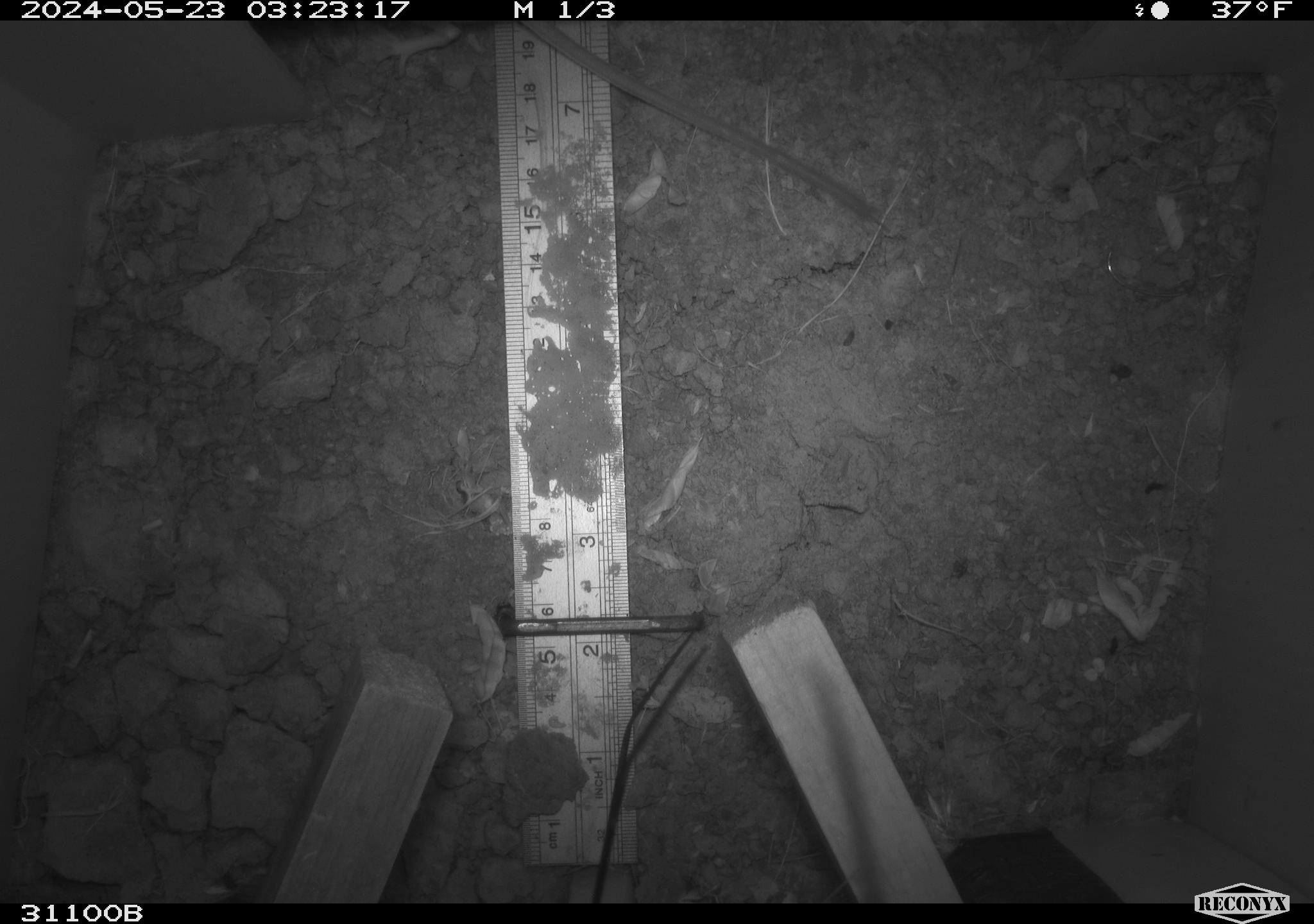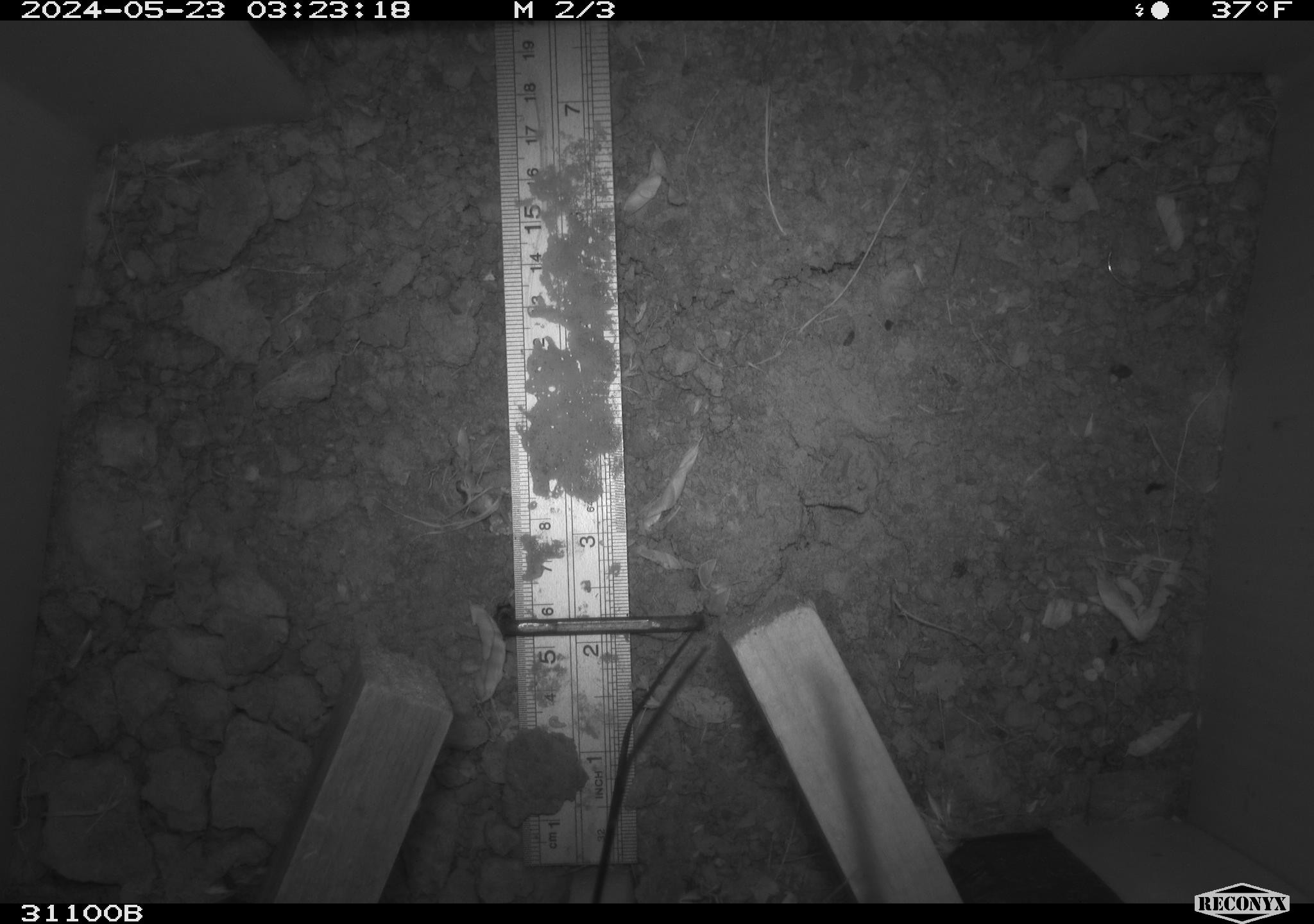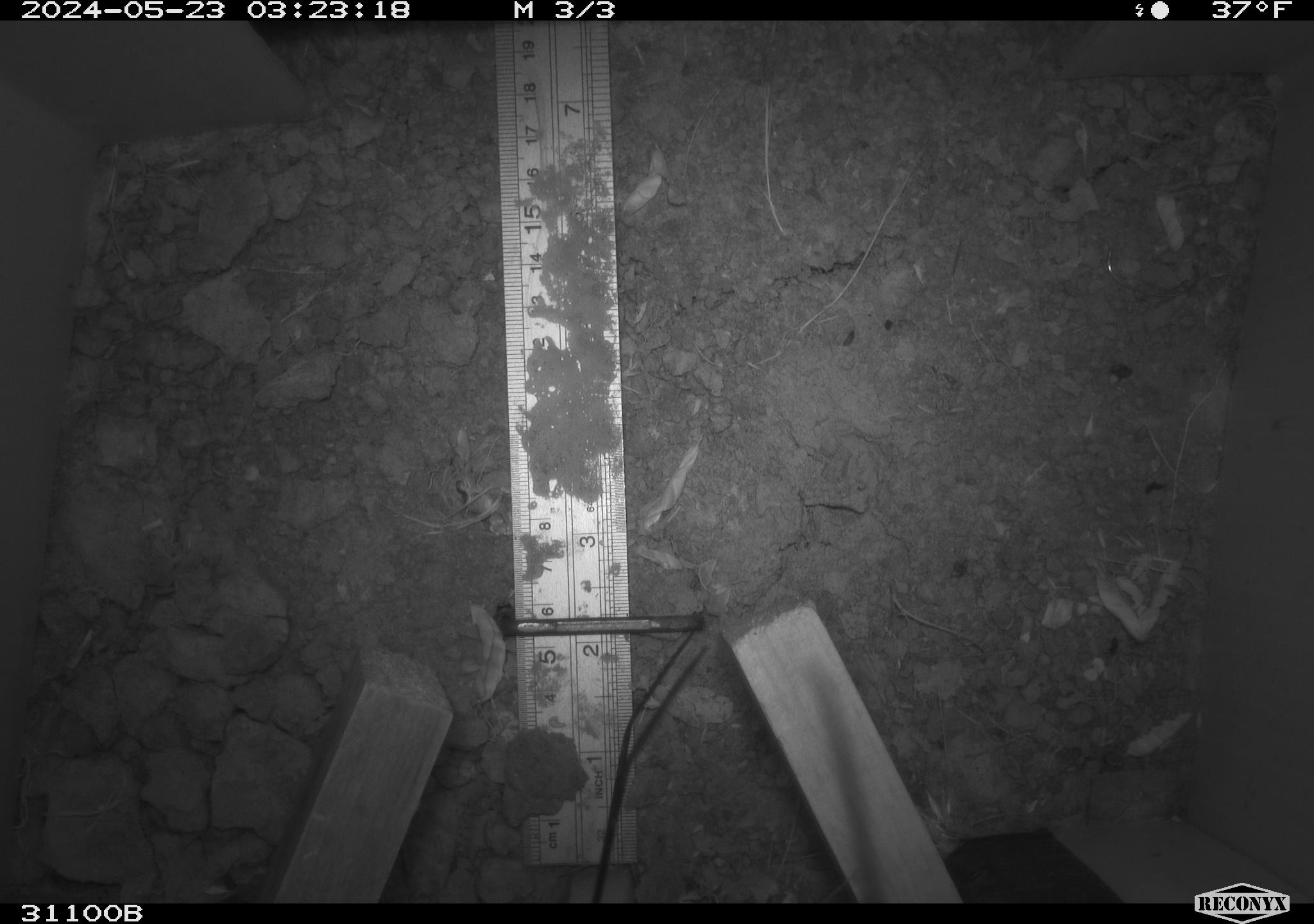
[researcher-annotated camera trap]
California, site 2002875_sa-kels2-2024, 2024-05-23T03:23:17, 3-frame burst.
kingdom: Animalia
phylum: Chordata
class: Mammalia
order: Rodentia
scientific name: Rodentia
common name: rodent